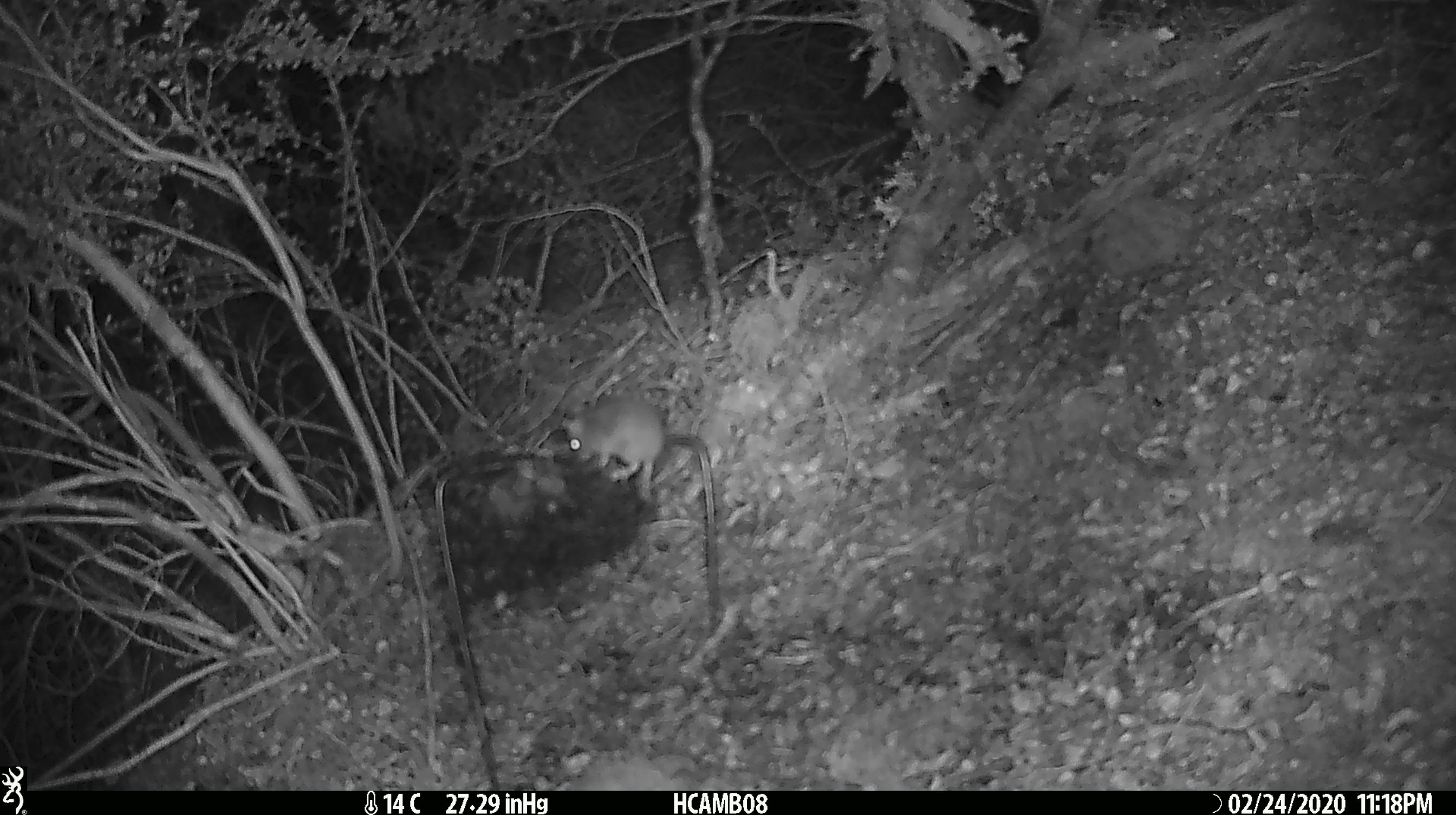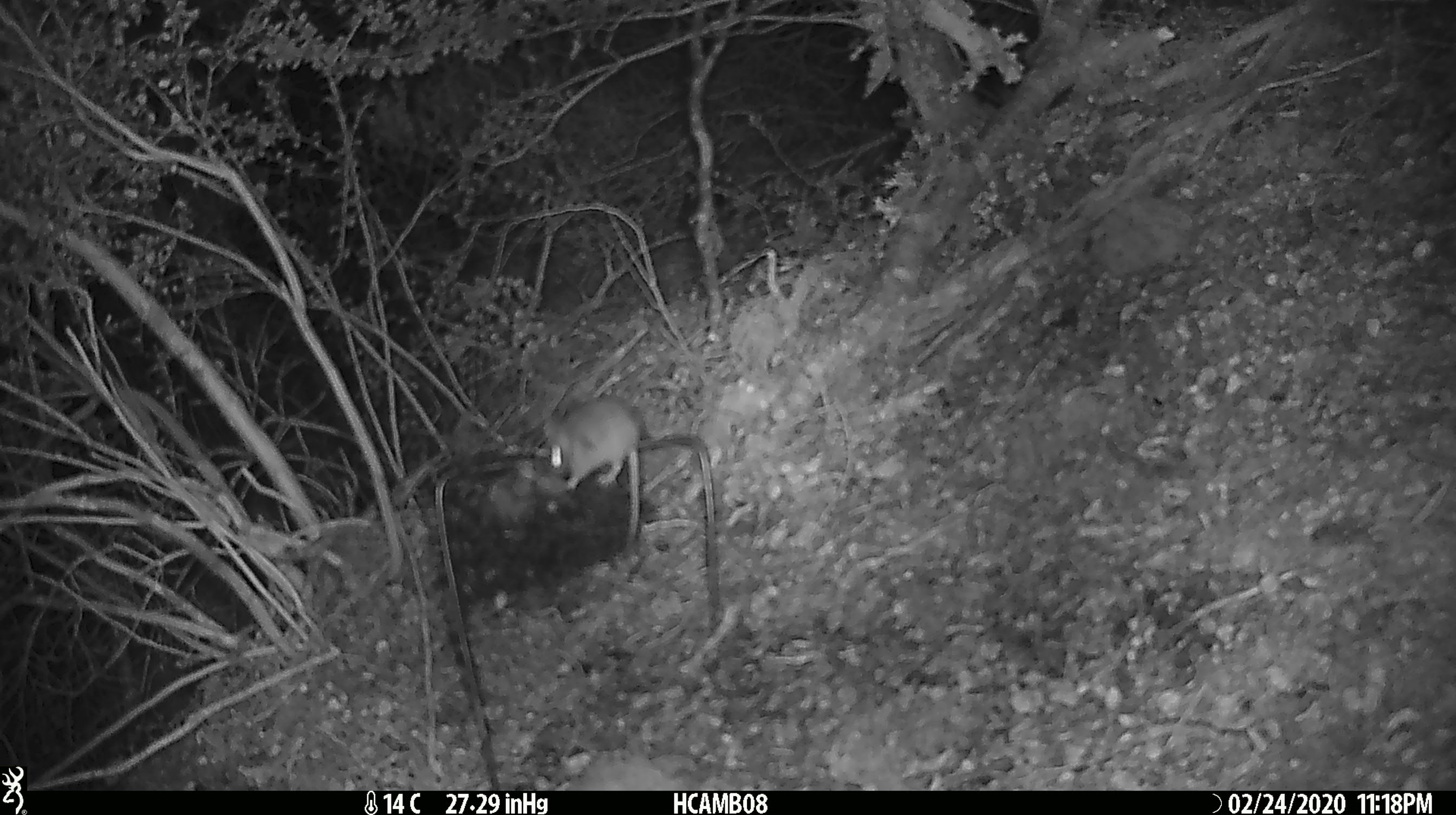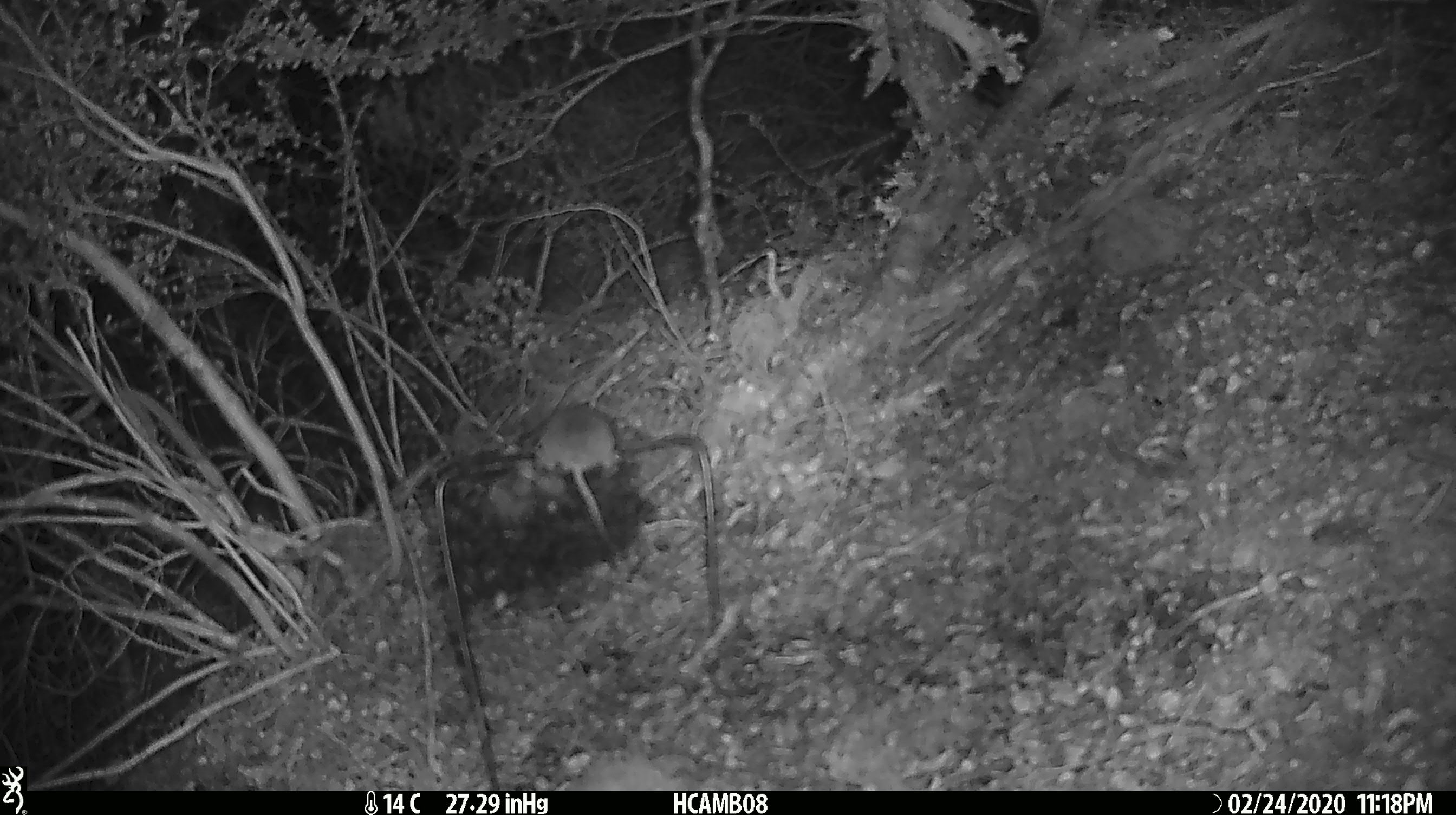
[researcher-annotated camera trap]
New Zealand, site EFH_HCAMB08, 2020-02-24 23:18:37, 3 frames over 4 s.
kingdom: Animalia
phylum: Chordata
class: Mammalia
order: Rodentia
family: Muridae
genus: Mus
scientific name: Mus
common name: mouse